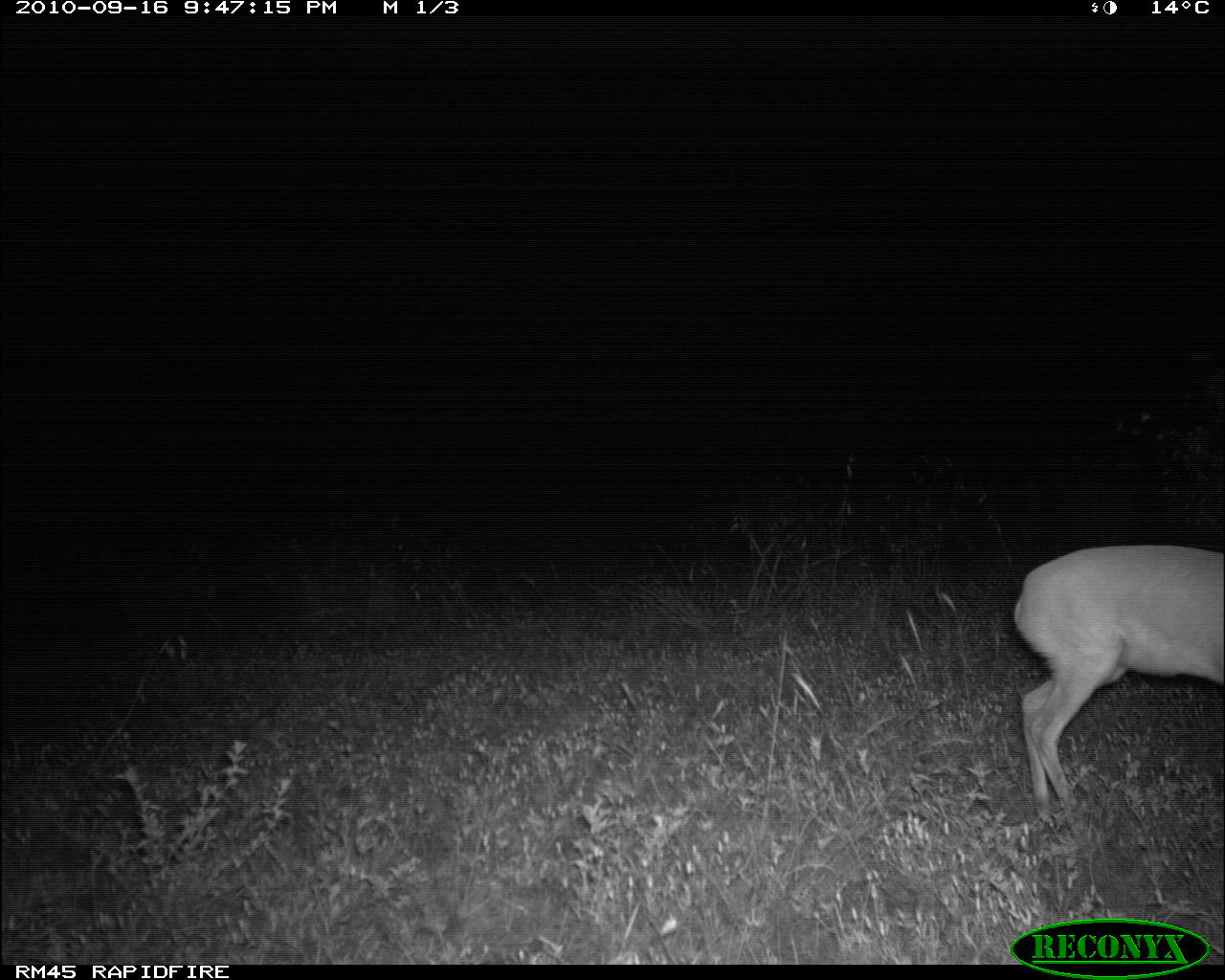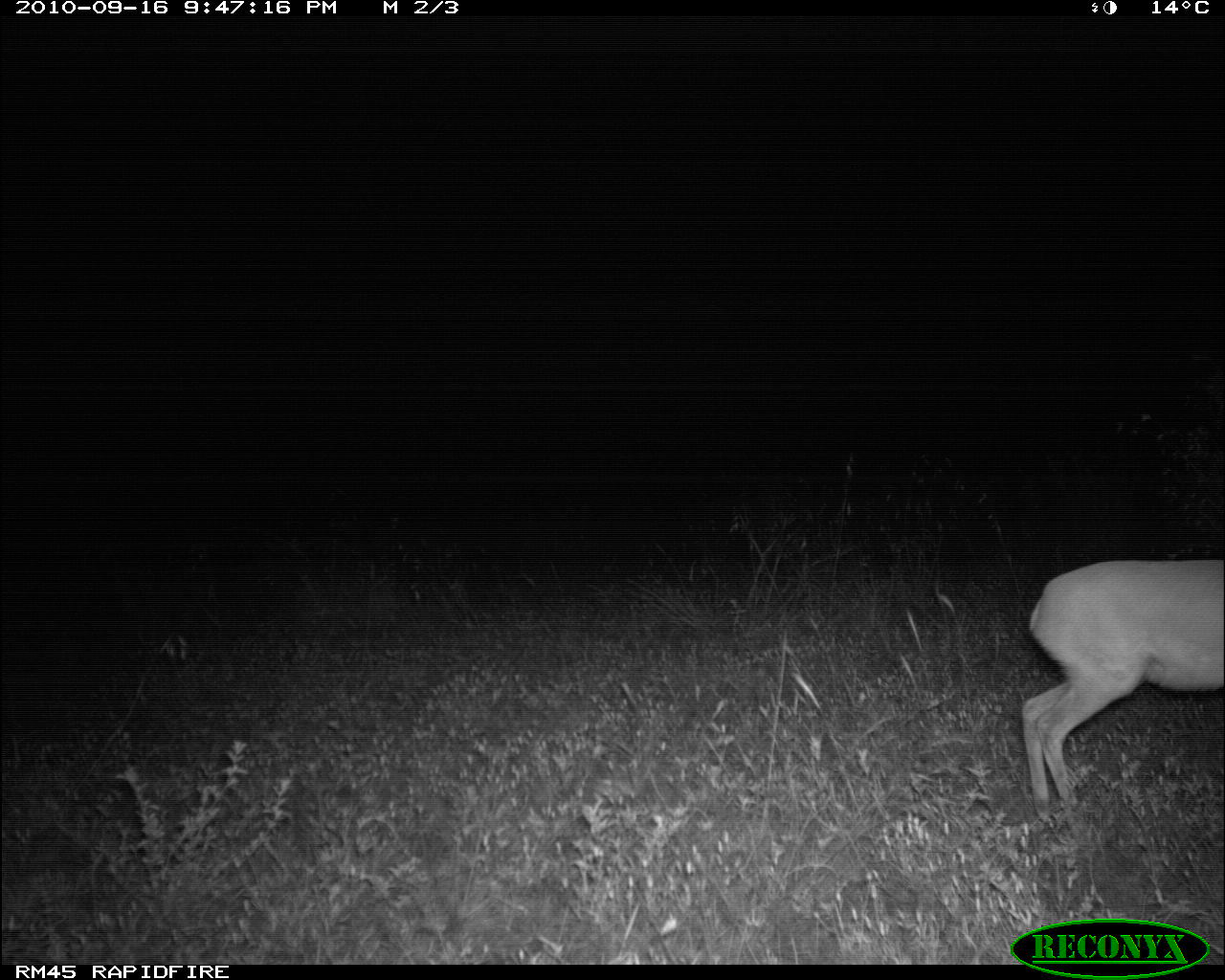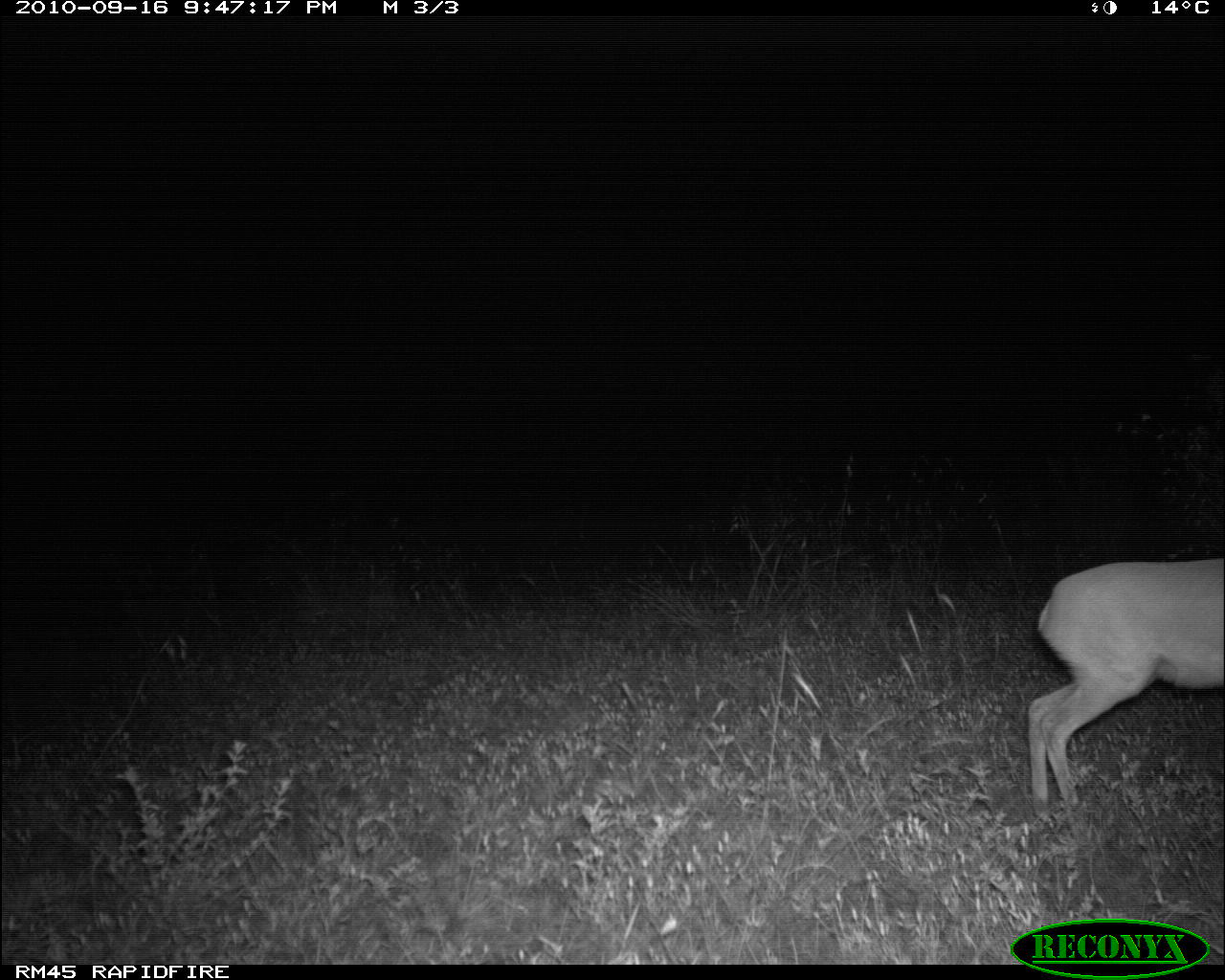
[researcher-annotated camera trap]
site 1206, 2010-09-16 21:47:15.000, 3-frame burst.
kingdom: Animalia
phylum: Chordata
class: Mammalia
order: Artiodactyla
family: Bovidae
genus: Raphicerus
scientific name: Raphicerus campestris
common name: steenbok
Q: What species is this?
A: Raphicerus campestris (steenbok).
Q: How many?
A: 1.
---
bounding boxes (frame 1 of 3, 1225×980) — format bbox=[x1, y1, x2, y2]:
raphicerus campestris: bbox=[1013, 544, 1225, 818]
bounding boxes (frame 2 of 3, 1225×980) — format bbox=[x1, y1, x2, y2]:
raphicerus campestris: bbox=[1021, 559, 1225, 827]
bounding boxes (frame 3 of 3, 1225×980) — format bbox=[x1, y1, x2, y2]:
raphicerus campestris: bbox=[1029, 558, 1222, 827]